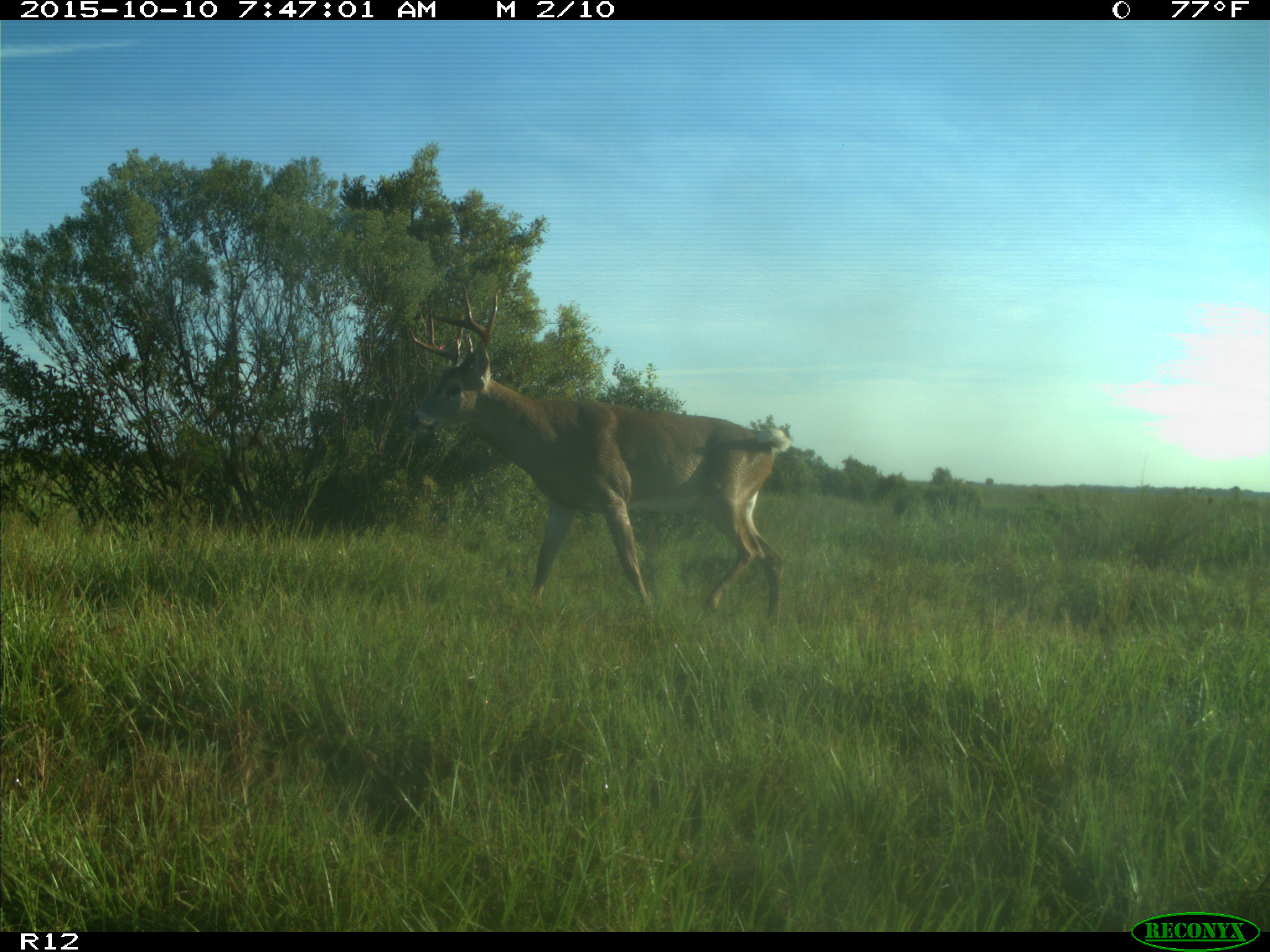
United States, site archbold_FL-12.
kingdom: Animalia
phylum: Chordata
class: Mammalia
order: Artiodactyla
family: Cervidae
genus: Odocoileus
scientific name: Odocoileus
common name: deer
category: unidentified deer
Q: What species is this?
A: Unidentified deer (deer) (Odocoileus).